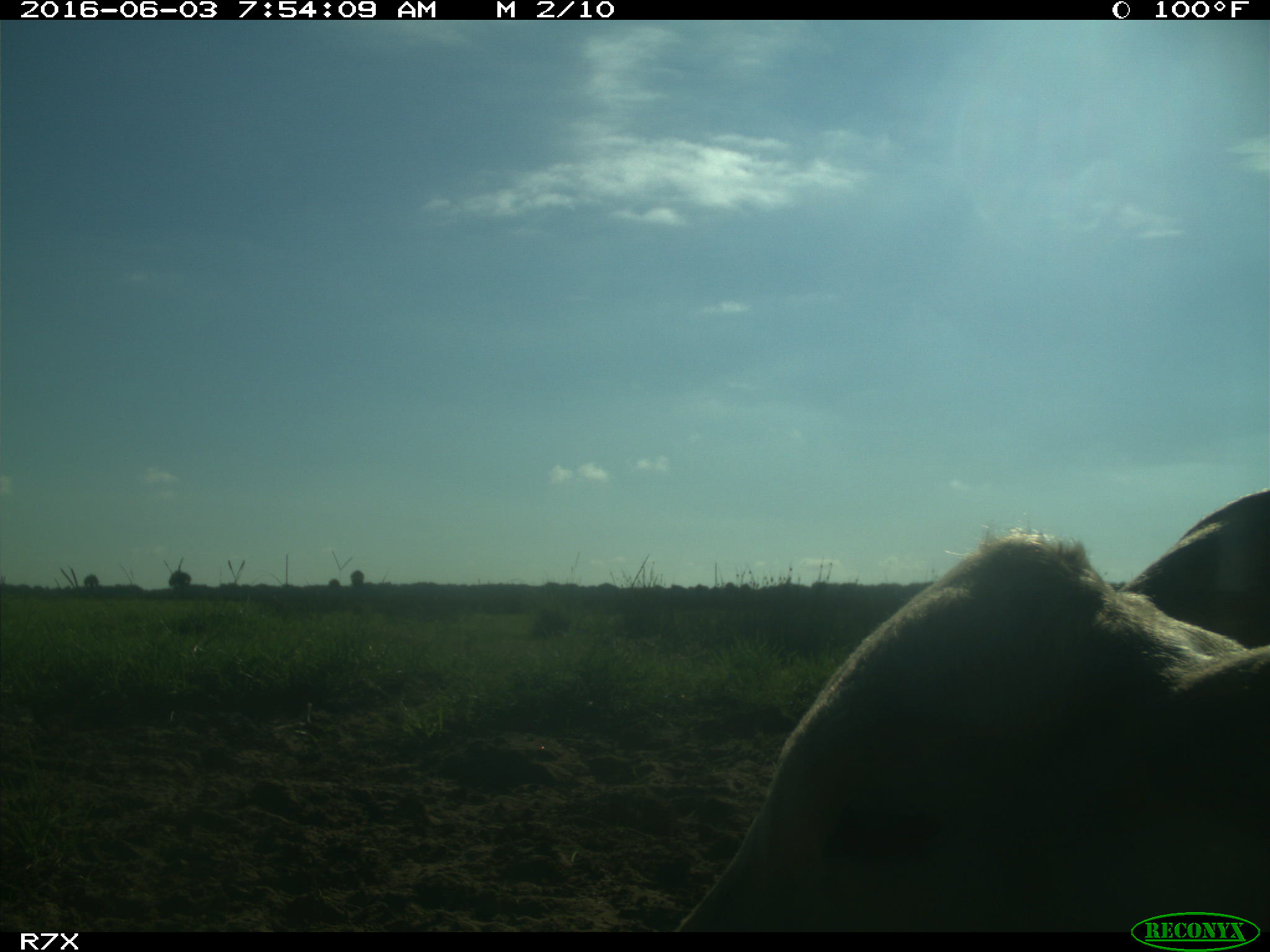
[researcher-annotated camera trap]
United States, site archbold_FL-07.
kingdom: Animalia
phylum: Chordata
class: Mammalia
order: Artiodactyla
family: Bovidae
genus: Bos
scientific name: Bos taurus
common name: domestic cow